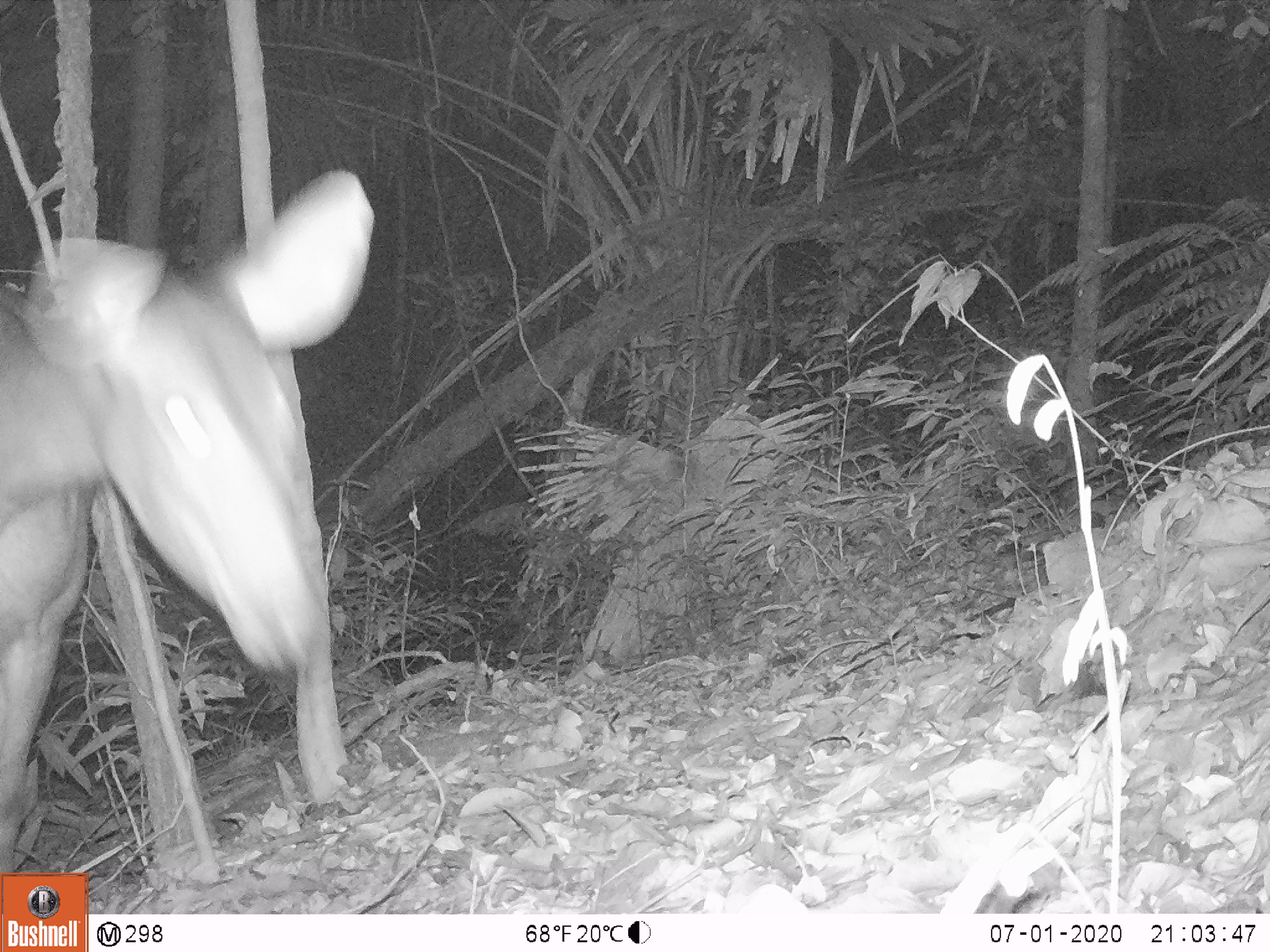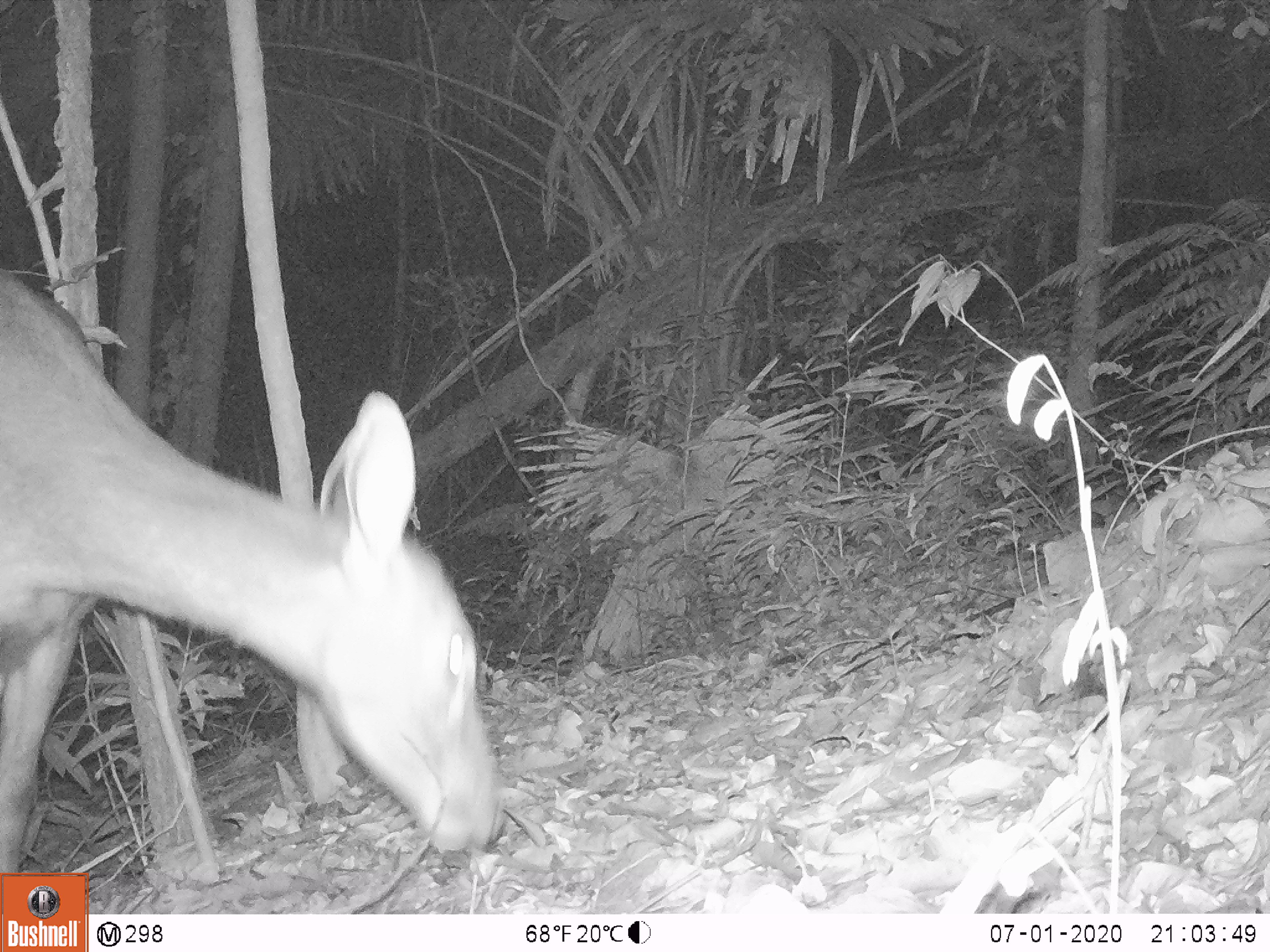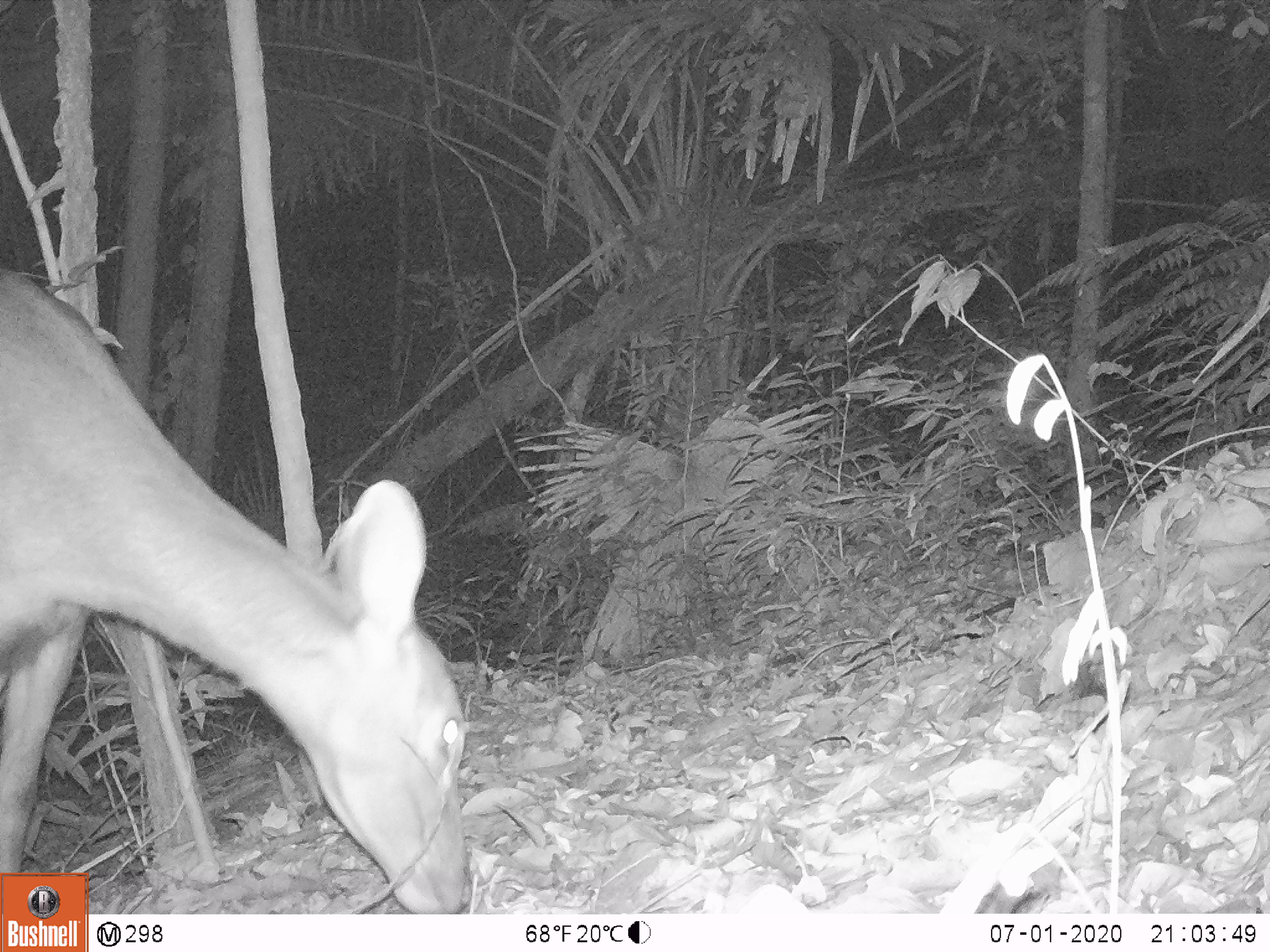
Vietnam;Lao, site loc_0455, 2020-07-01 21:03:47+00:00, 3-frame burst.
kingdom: Animalia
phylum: Chordata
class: Mammalia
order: Artiodactyla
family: Cervidae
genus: Rusa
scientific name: Rusa unicolor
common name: sambar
Sambar (Rusa unicolor). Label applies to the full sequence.